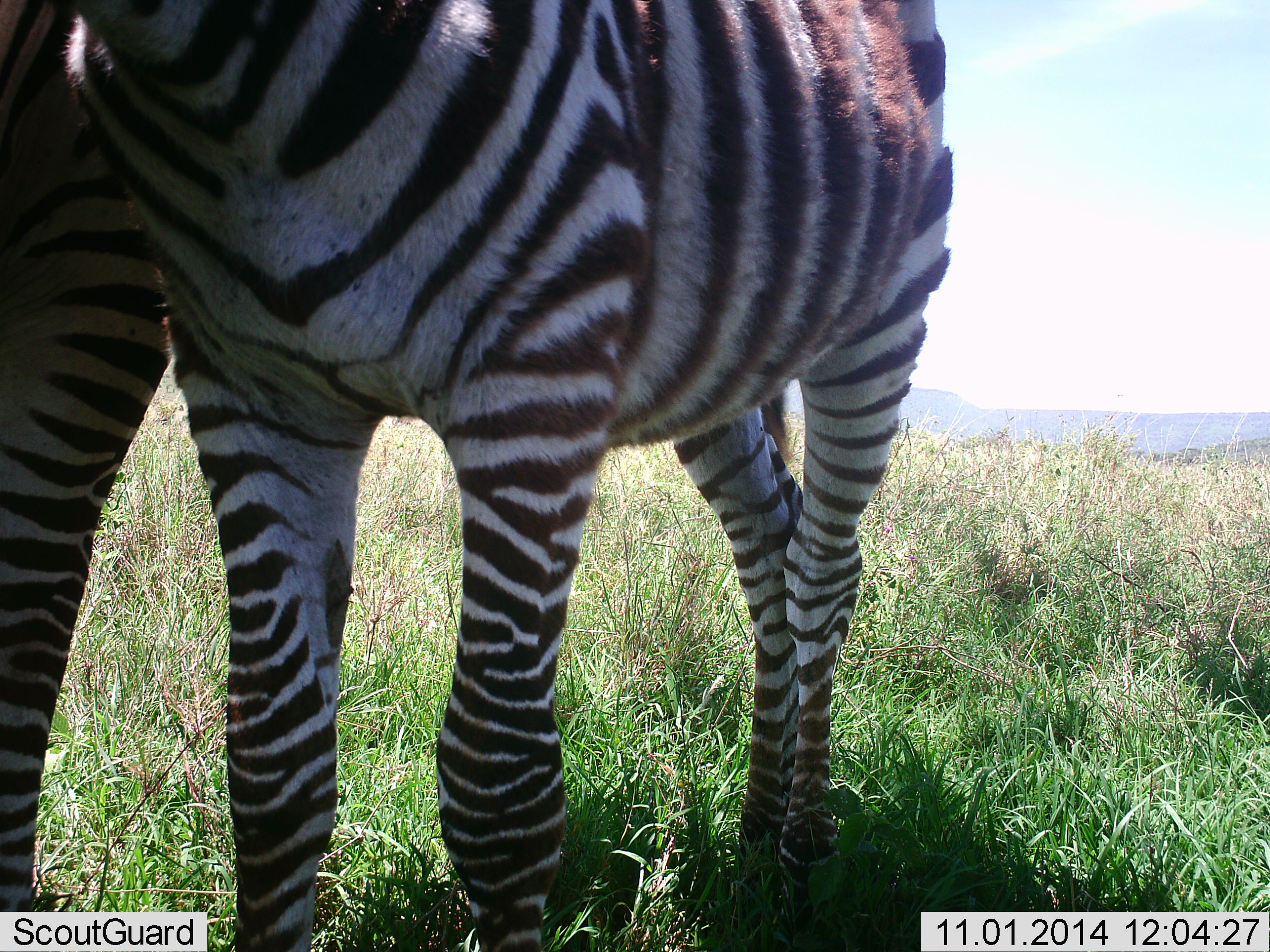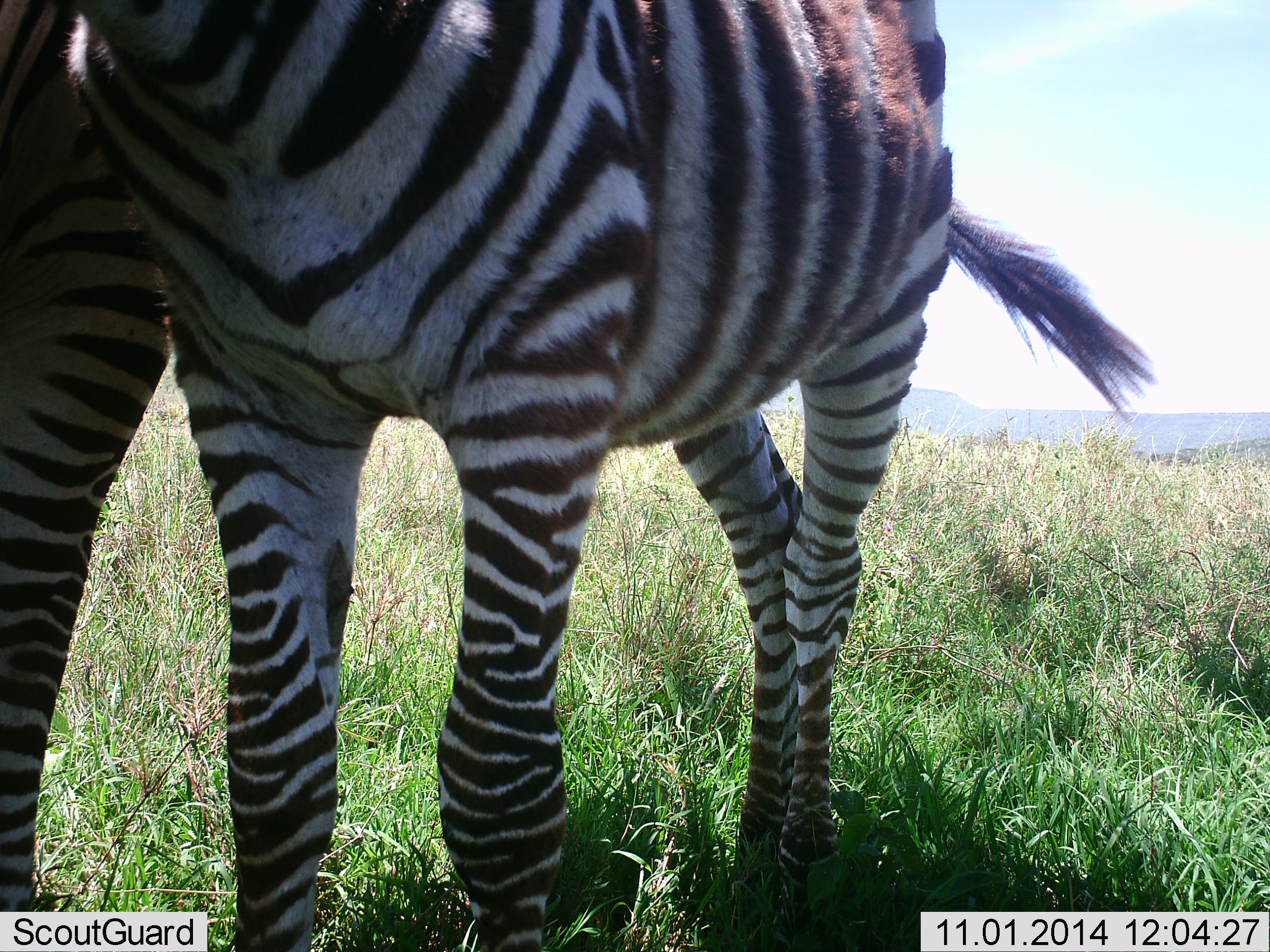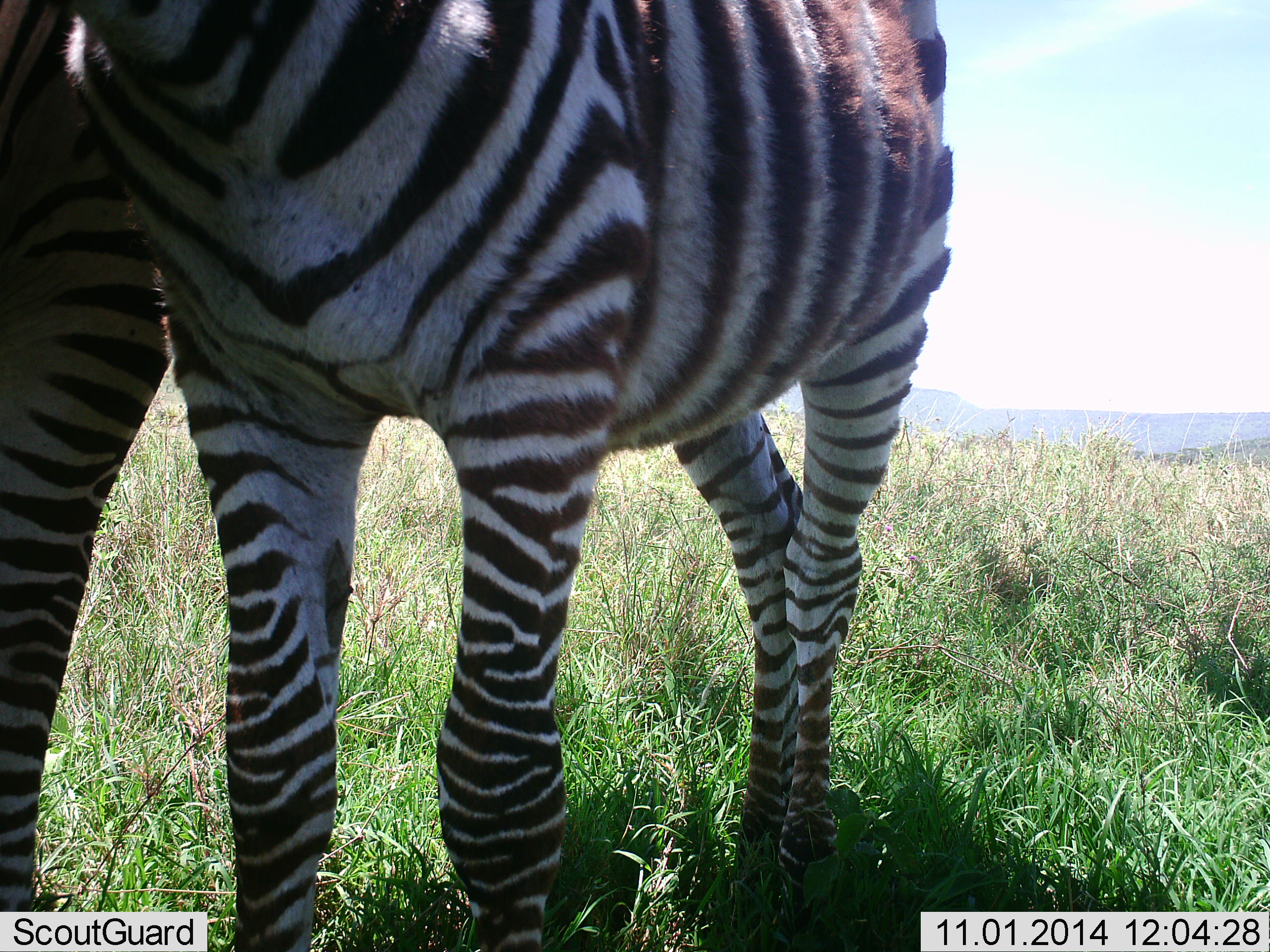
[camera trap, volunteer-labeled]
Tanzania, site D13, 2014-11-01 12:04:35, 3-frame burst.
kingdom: Animalia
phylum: Chordata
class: Mammalia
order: Perissodactyla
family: Equidae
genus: Equus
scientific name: Equus quagga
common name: plains zebra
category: zebra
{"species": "zebra (plains zebra) (Equus quagga)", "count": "2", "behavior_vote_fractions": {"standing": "90%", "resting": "0%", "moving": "0%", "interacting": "20%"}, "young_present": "10%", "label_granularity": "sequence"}